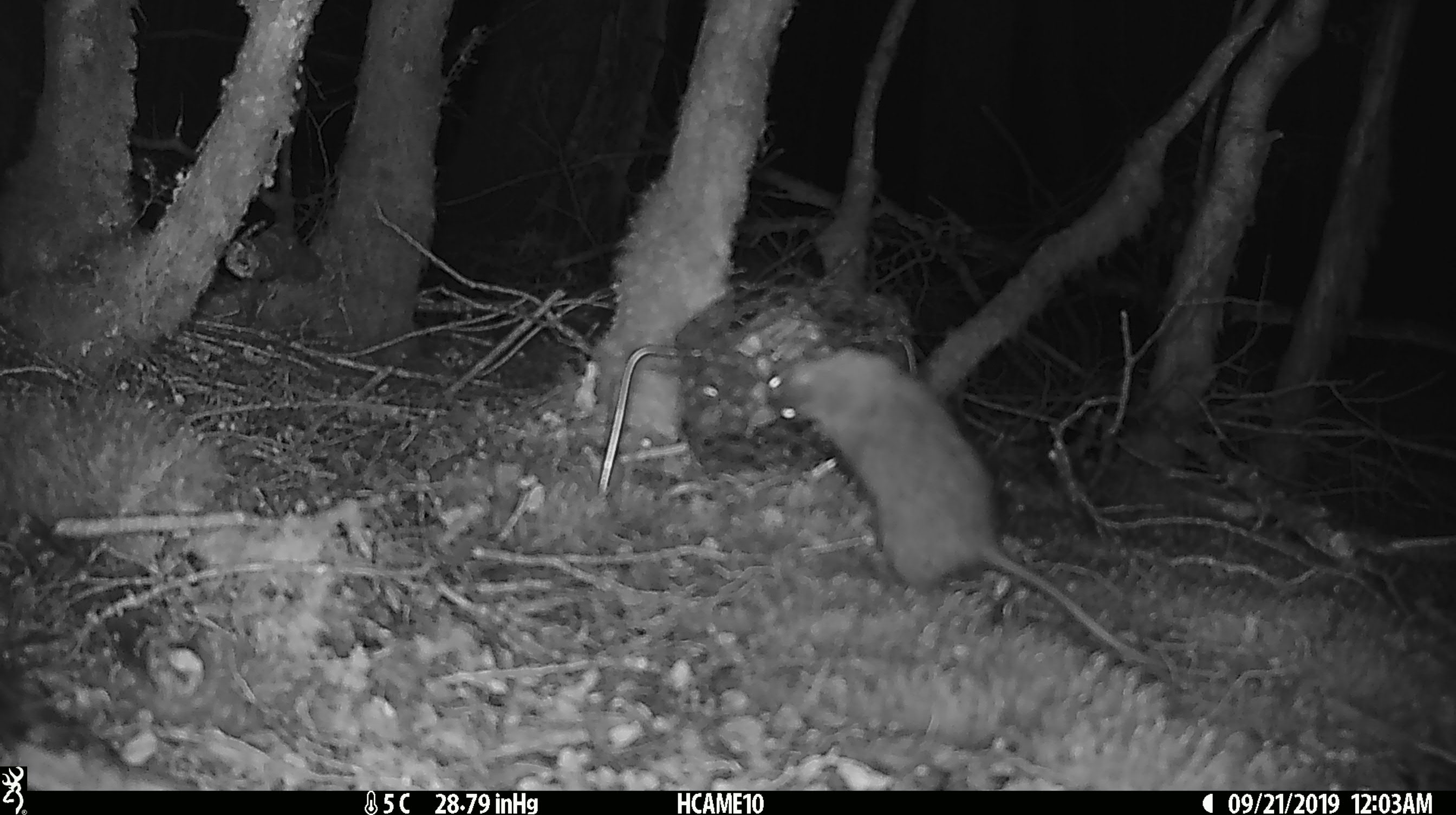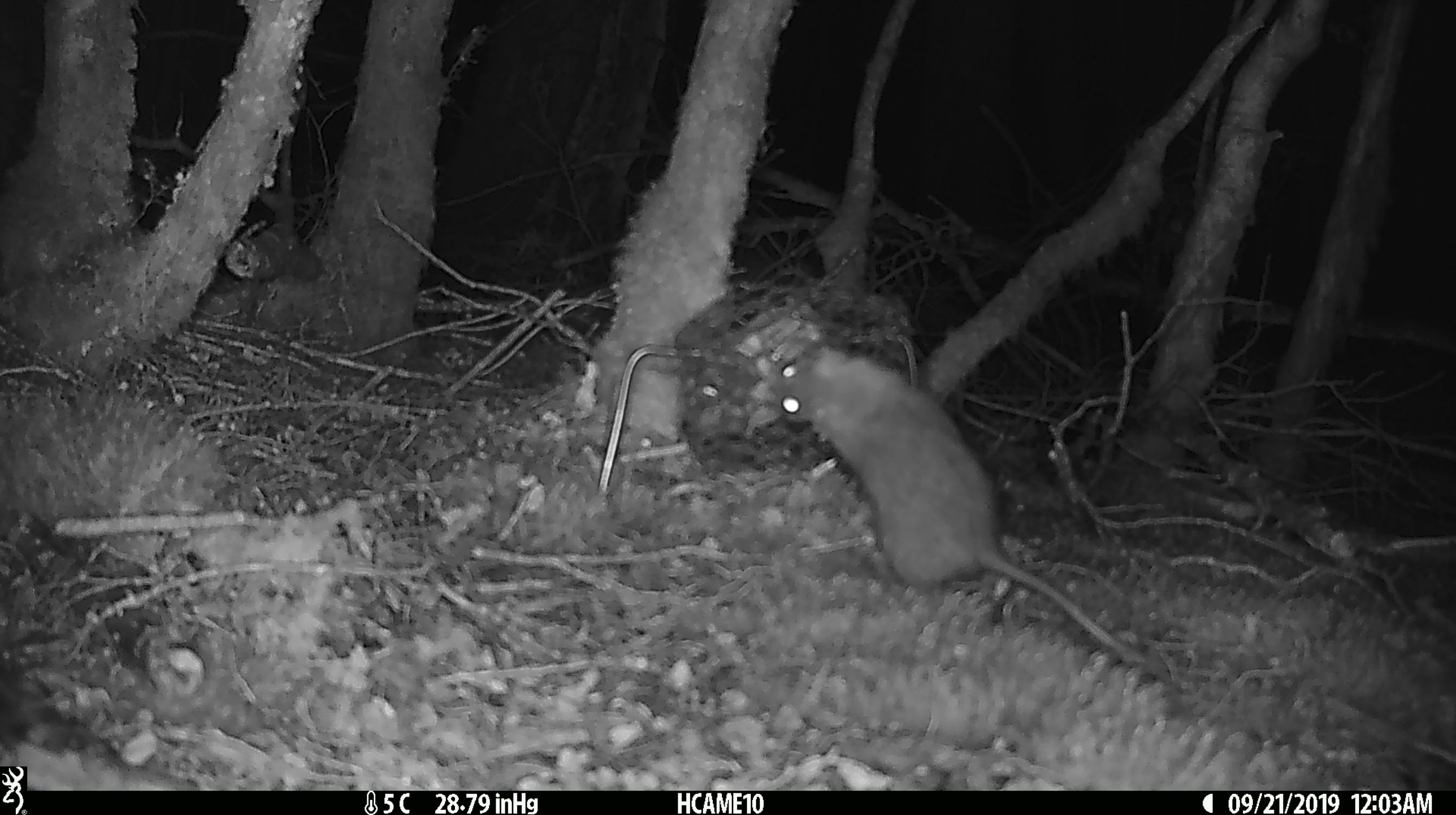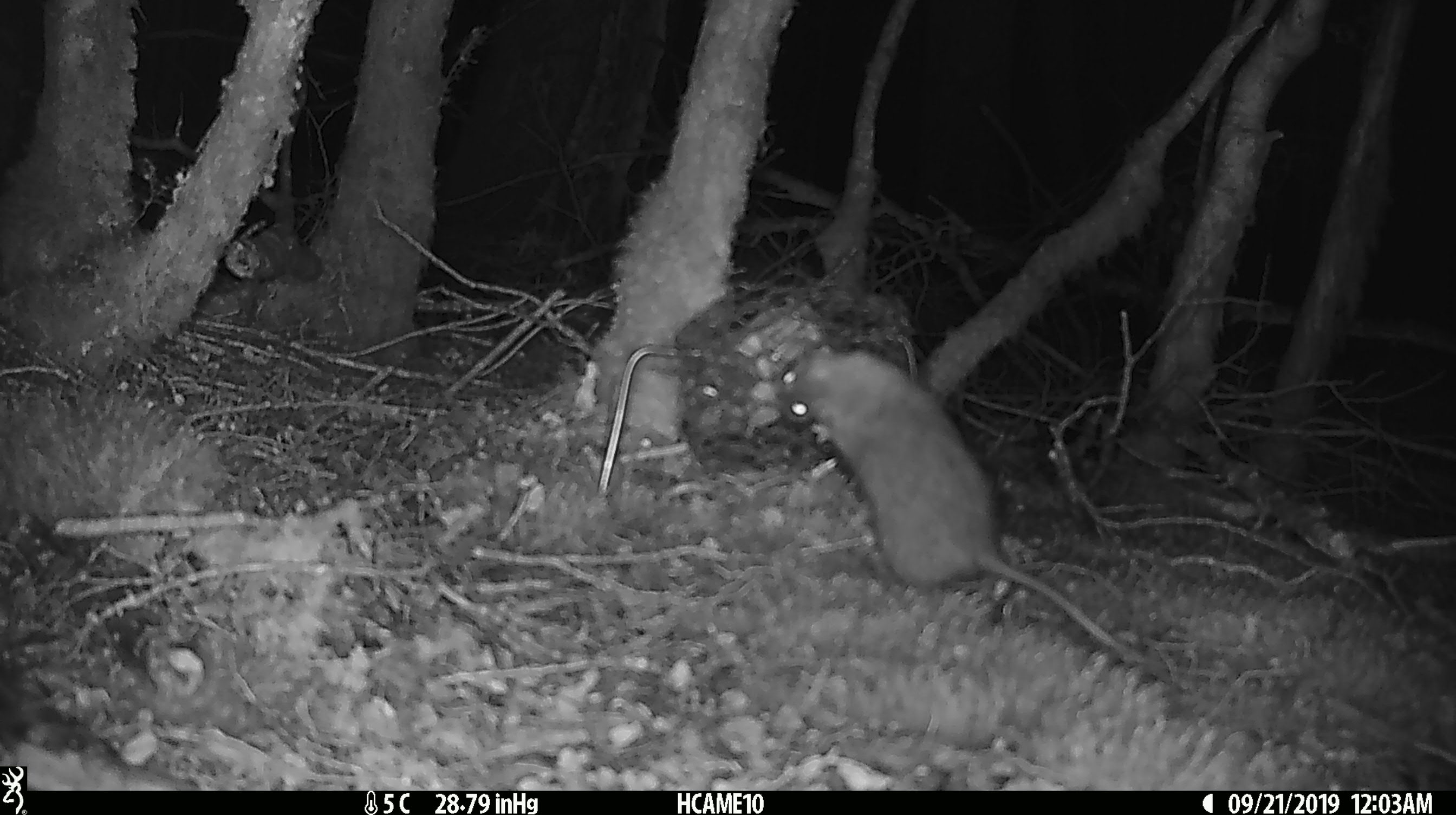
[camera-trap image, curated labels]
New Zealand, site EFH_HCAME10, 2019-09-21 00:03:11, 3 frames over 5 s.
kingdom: Animalia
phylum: Chordata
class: Mammalia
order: Rodentia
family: Muridae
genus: Rattus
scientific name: Rattus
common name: rat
Rat (Rattus).